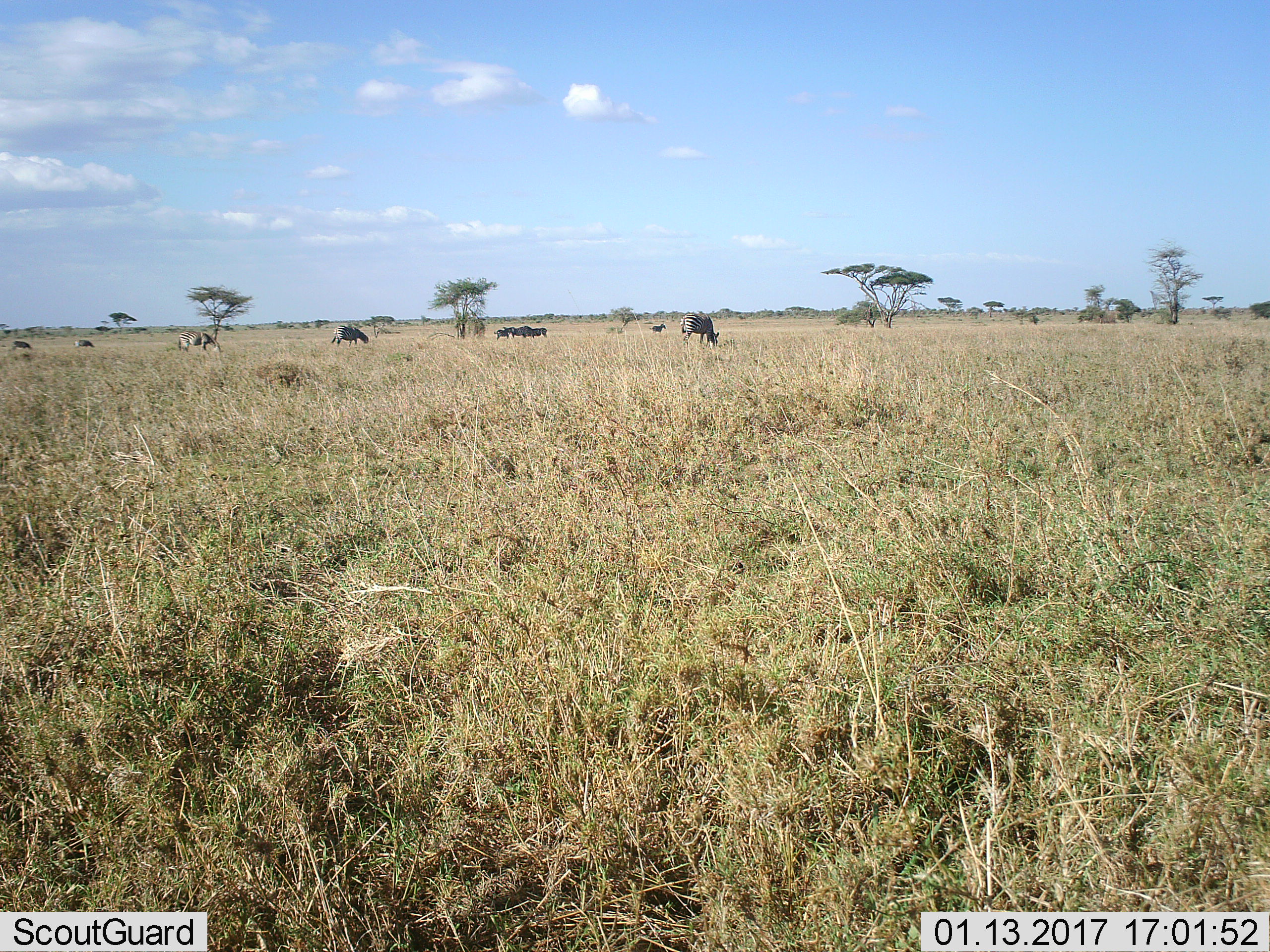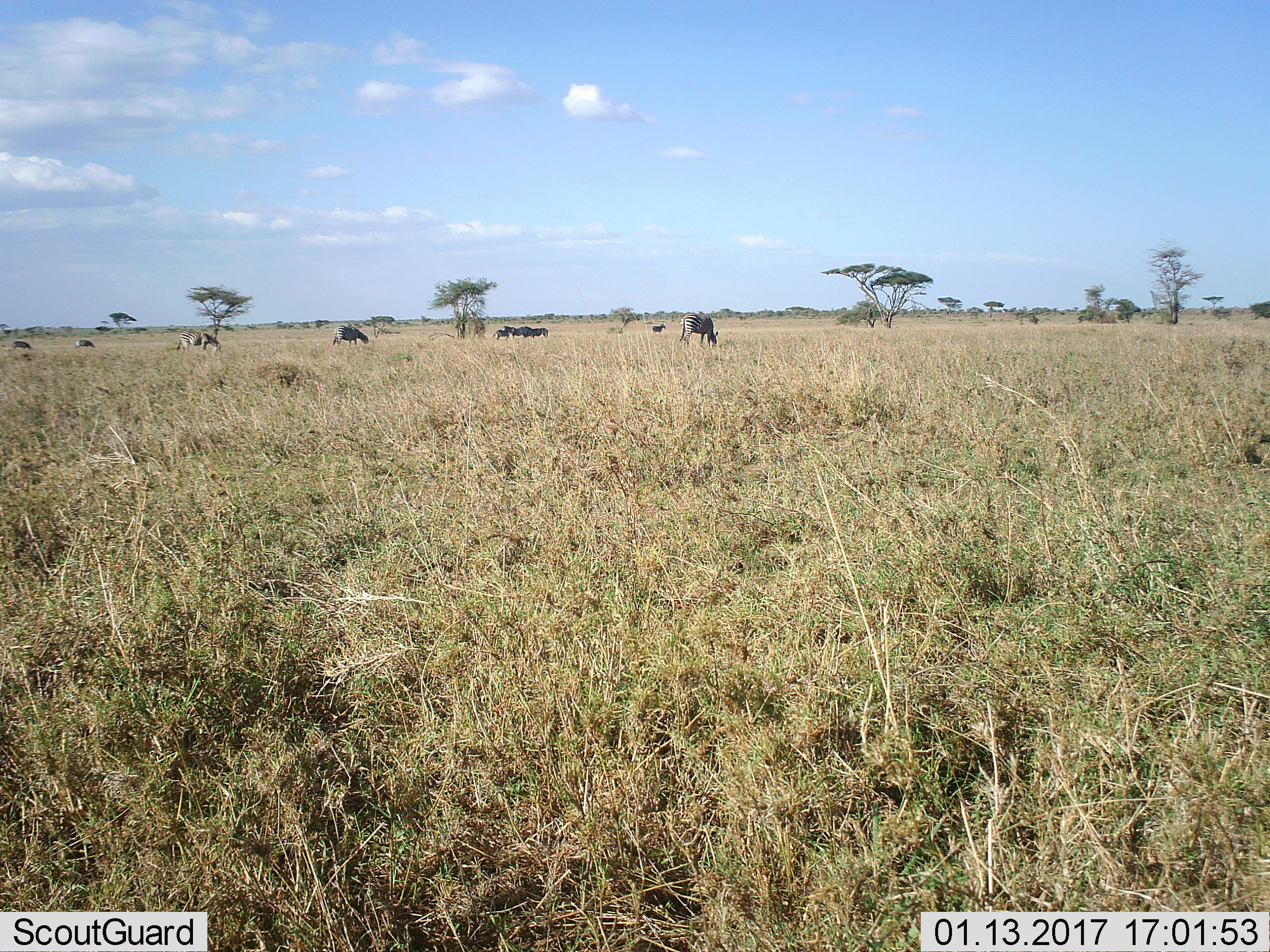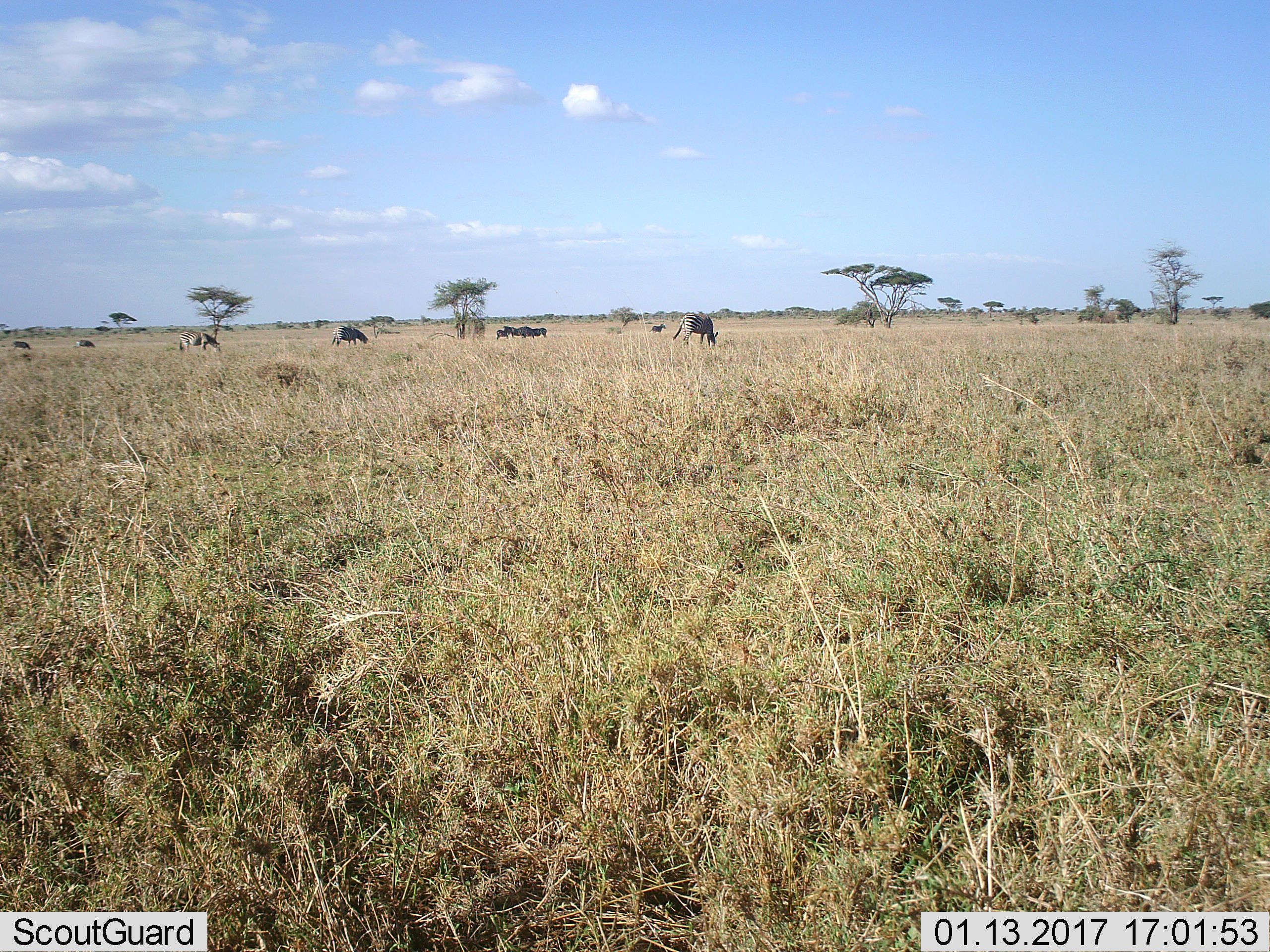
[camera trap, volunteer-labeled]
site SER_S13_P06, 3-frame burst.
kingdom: Animalia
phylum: Chordata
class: Mammalia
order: Perissodactyla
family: Equidae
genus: Equus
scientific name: Equus quagga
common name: plains zebra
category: zebraplains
Zebraplains (plains zebra) (Equus quagga), count 9. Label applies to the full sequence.